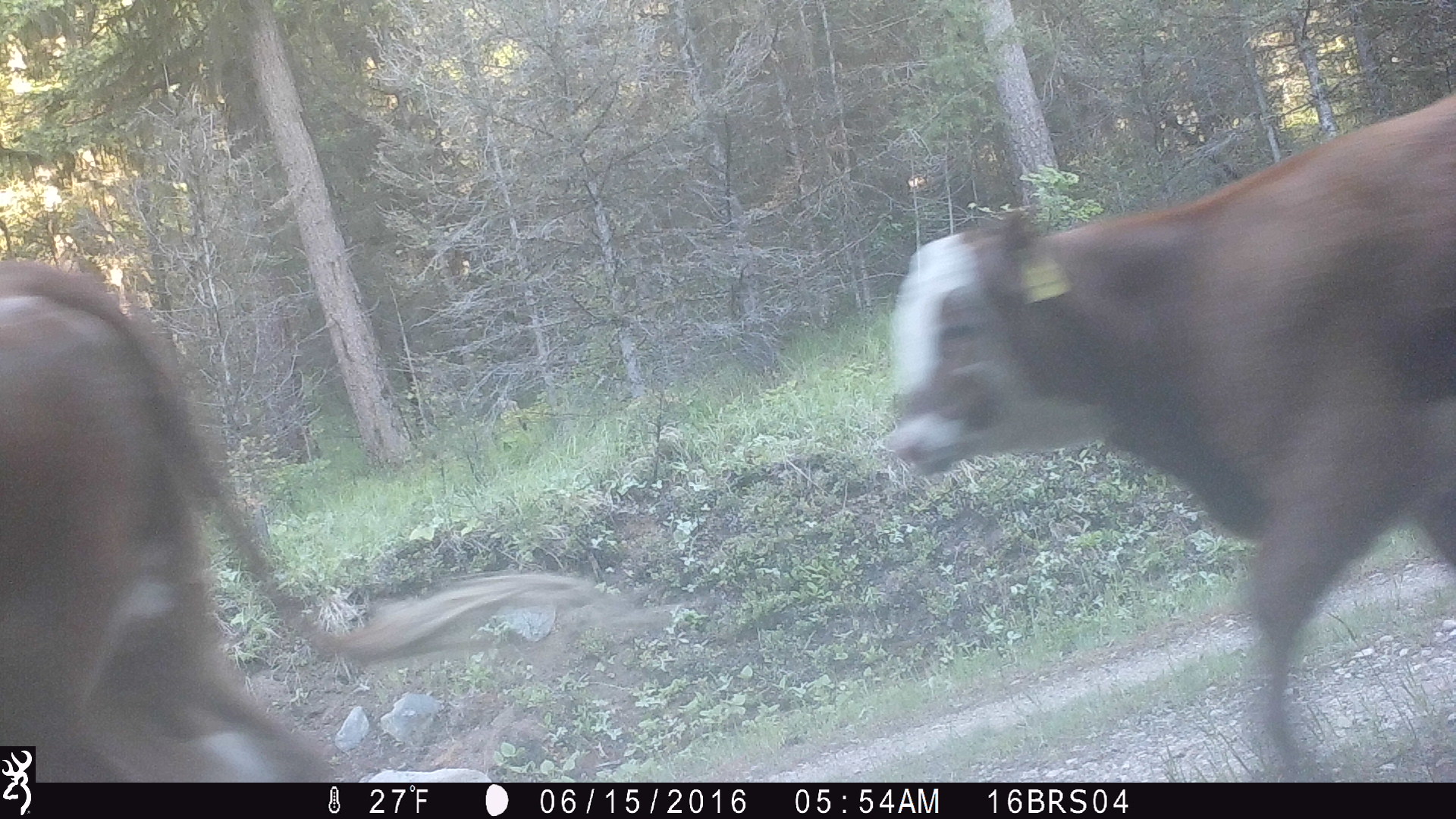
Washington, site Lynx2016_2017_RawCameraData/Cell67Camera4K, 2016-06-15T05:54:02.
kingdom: Animalia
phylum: Chordata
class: Mammalia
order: Artiodactyla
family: Bovidae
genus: Bos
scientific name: Bos taurus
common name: domestic cattle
Domestic cattle (Bos taurus). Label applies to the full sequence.